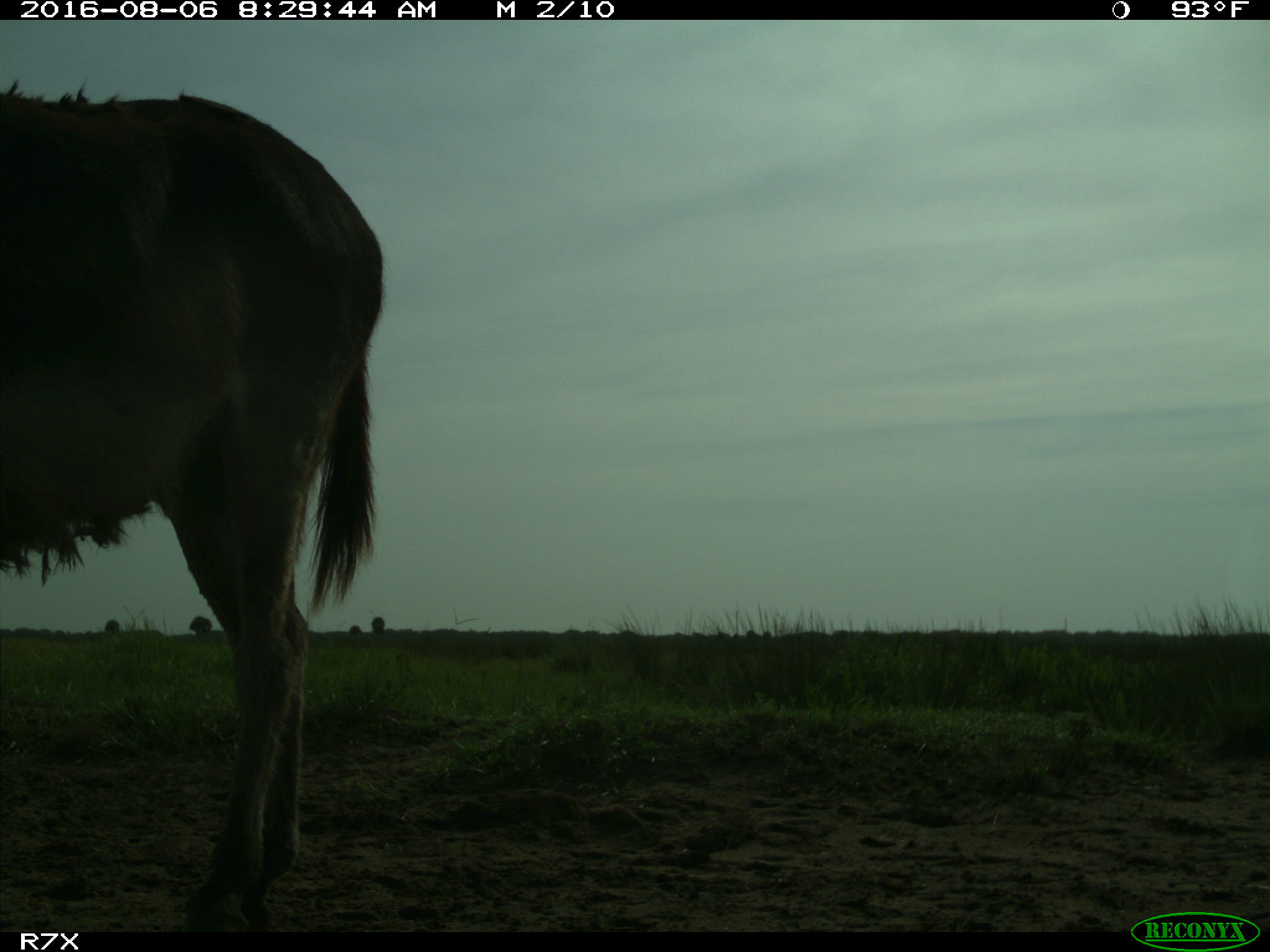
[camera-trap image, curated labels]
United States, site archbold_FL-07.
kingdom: Animalia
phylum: Chordata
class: Mammalia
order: Perissodactyla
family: Equidae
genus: Equus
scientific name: Equus africanus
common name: african wild ass